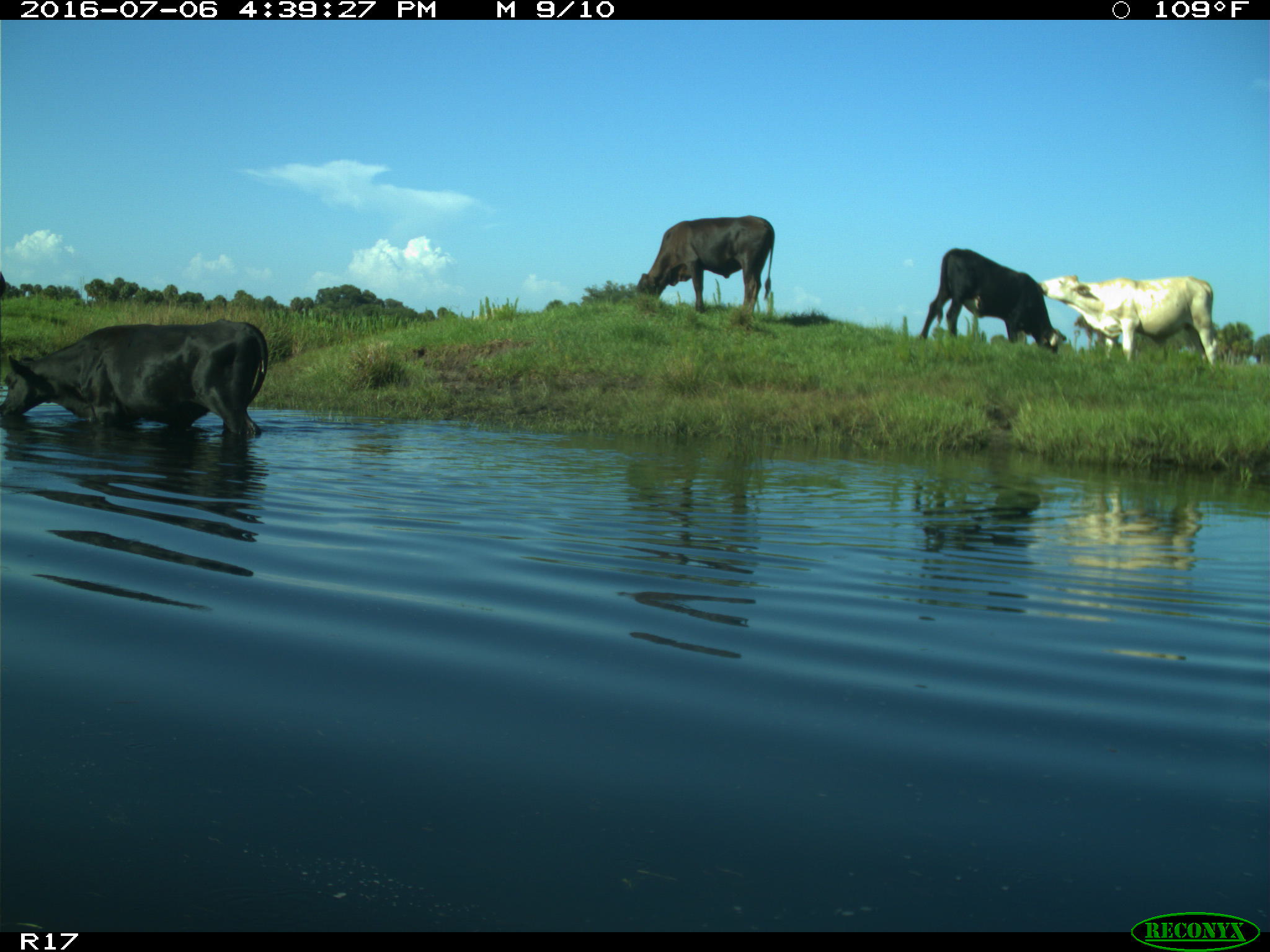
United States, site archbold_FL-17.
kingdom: Animalia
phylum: Chordata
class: Mammalia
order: Artiodactyla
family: Bovidae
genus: Bos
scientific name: Bos taurus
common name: domestic cow